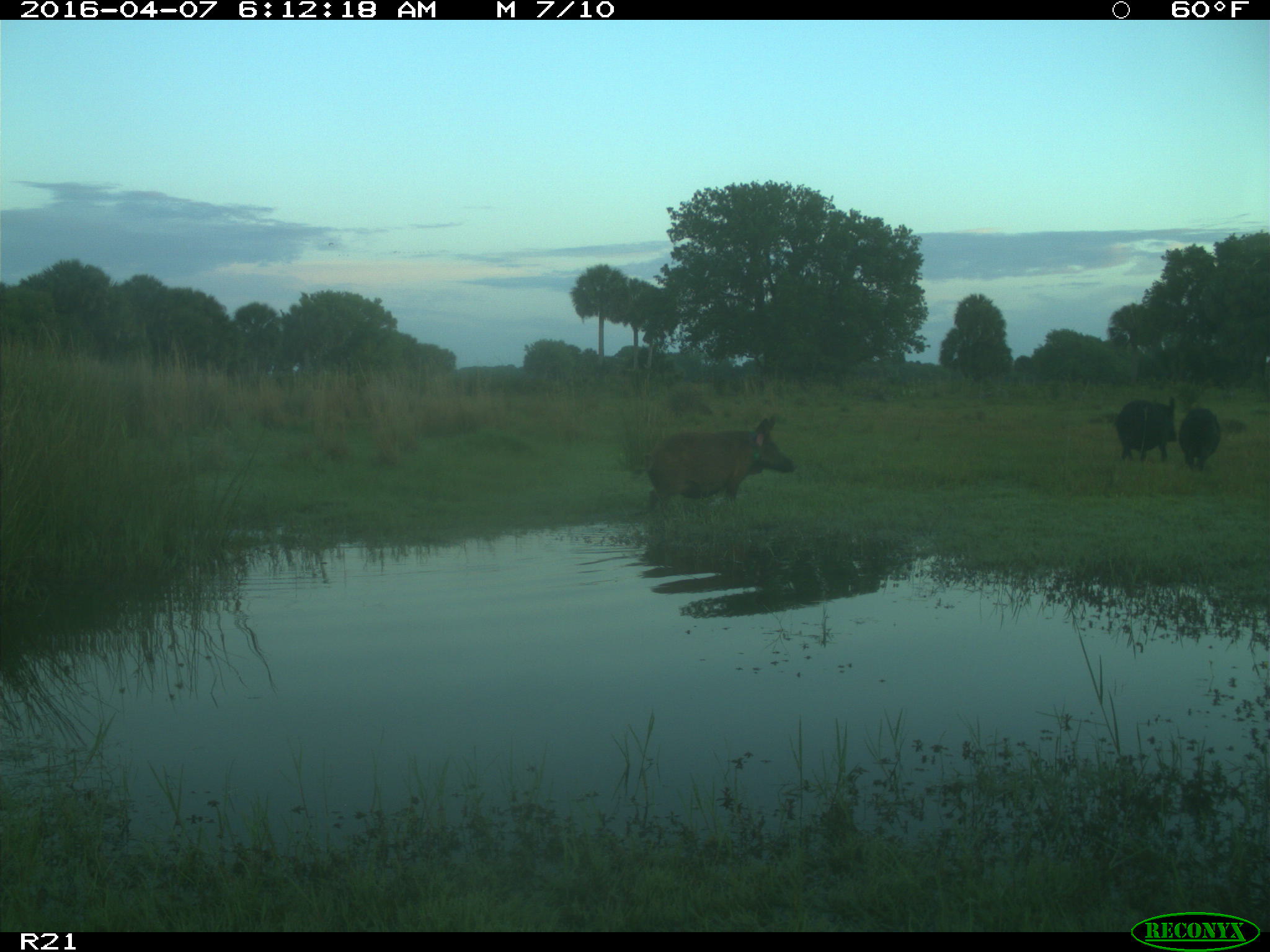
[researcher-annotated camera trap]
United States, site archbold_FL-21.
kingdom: Animalia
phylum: Chordata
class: Mammalia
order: Artiodactyla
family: Suidae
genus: Sus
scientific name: Sus scrofa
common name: wild boar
Sus scrofa (wild boar).